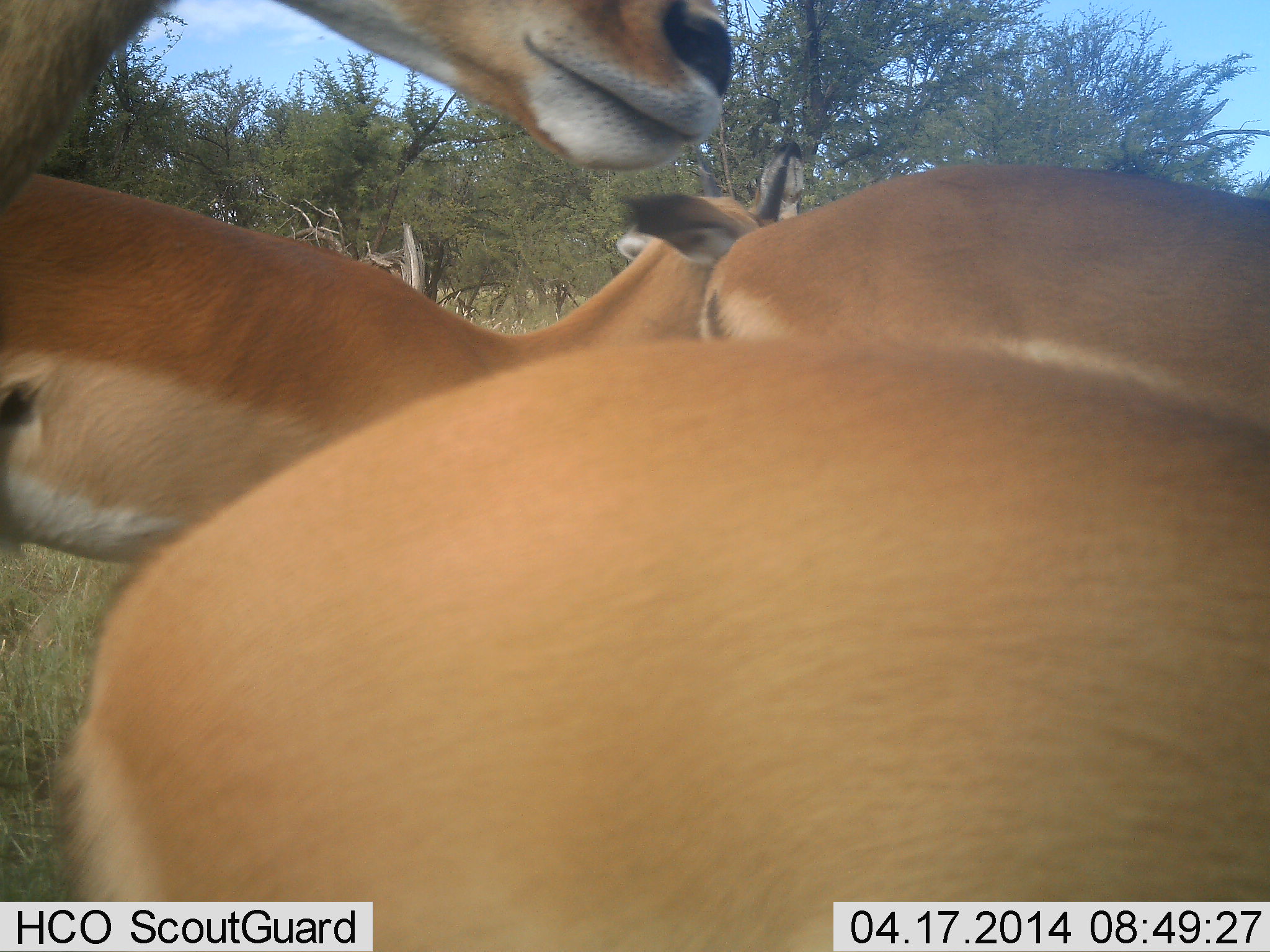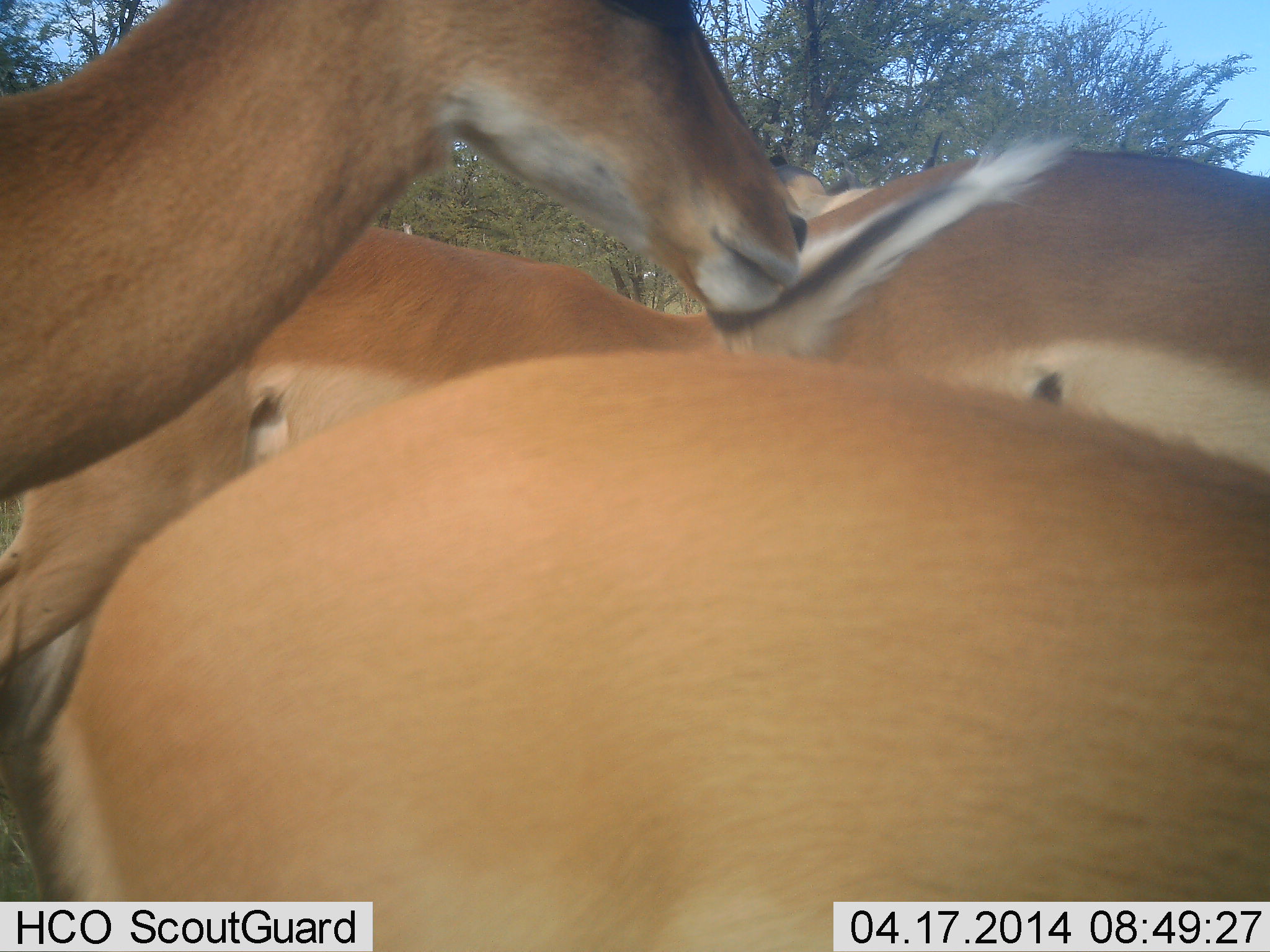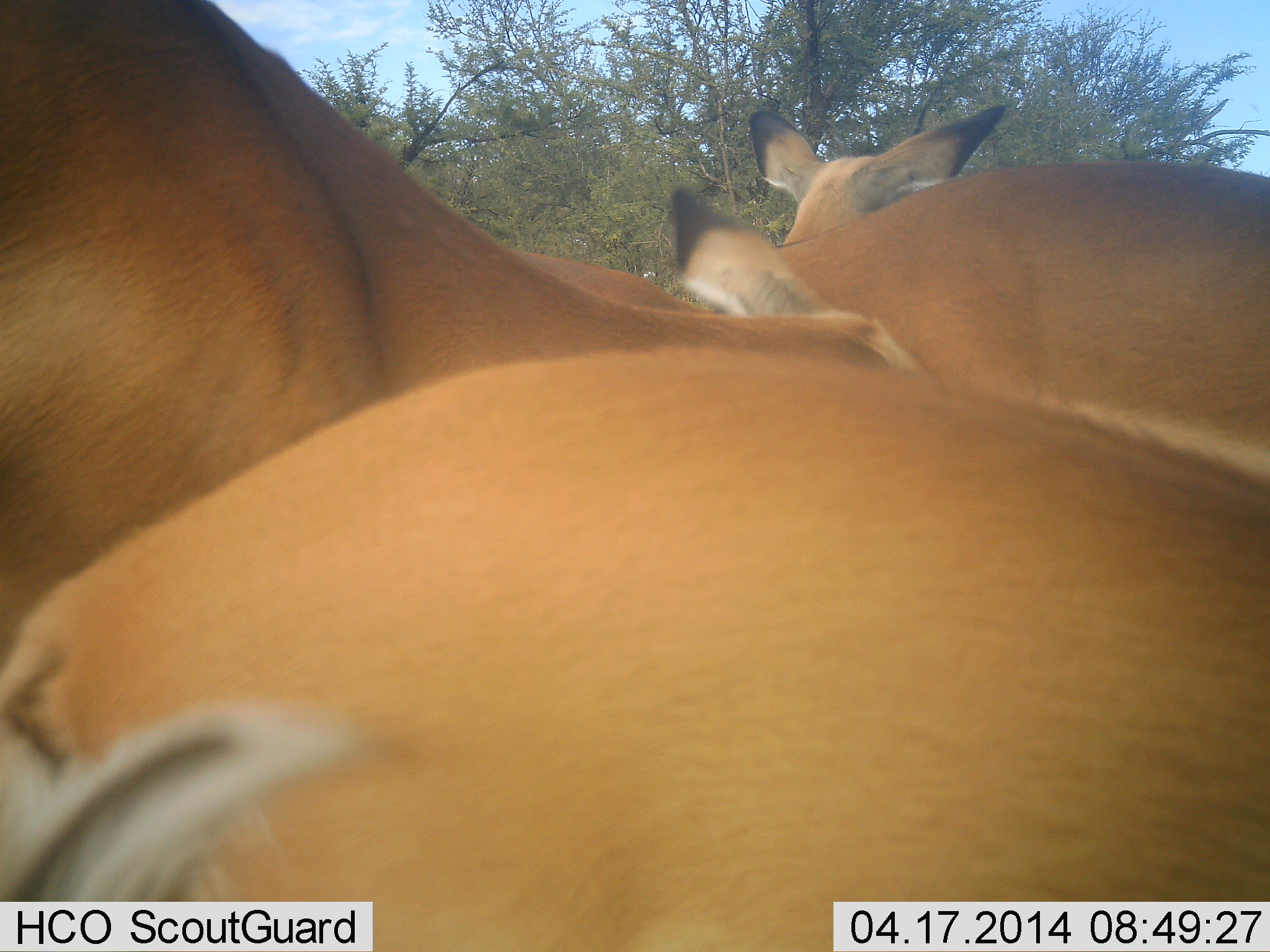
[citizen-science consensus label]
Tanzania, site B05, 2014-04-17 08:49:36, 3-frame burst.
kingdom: Animalia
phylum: Chordata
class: Mammalia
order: Artiodactyla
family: Bovidae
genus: Aepyceros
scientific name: Aepyceros melampus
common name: impala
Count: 4.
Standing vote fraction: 40%.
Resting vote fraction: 0%.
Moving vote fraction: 80%.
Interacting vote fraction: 20%.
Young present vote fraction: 0%.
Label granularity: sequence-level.